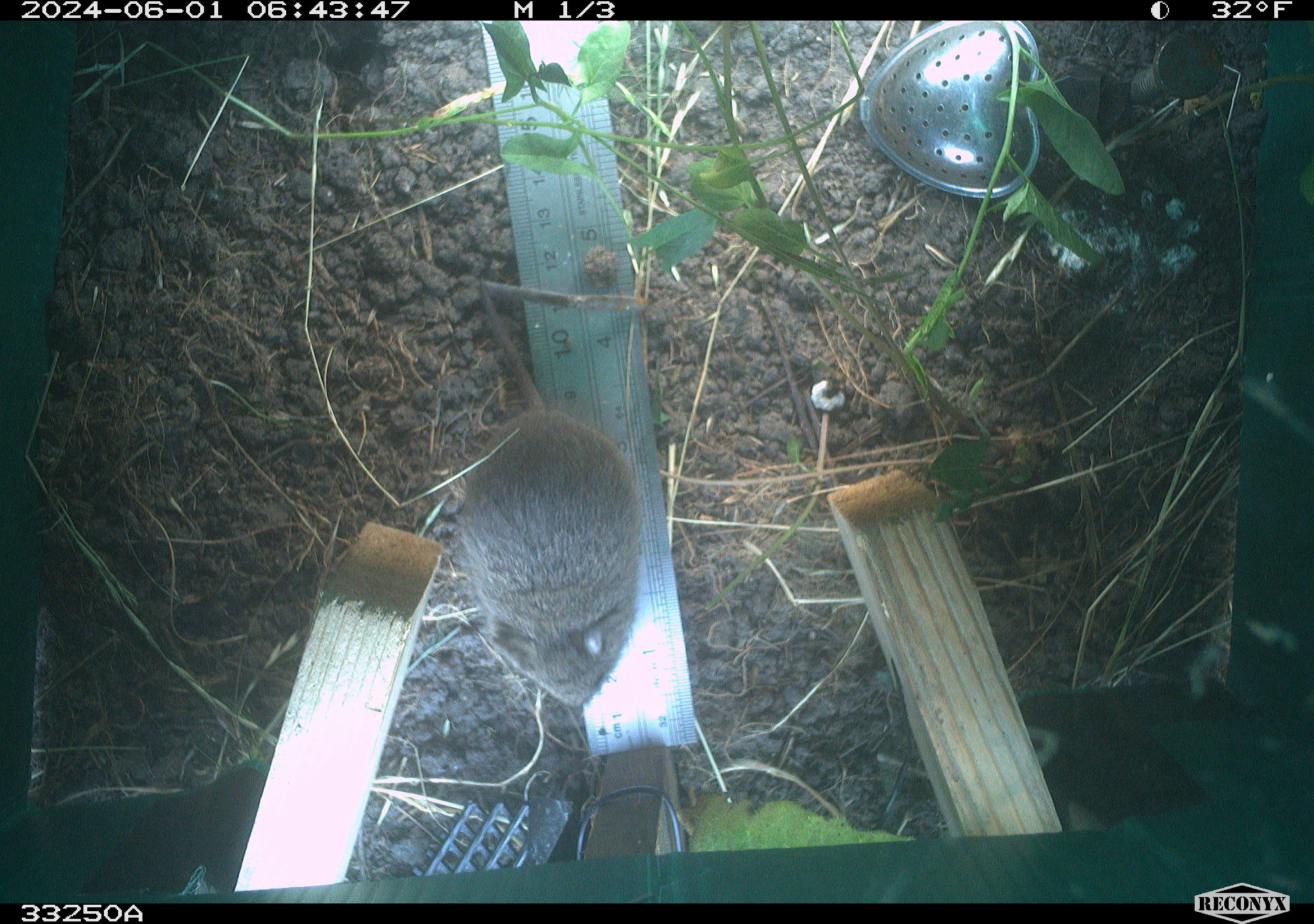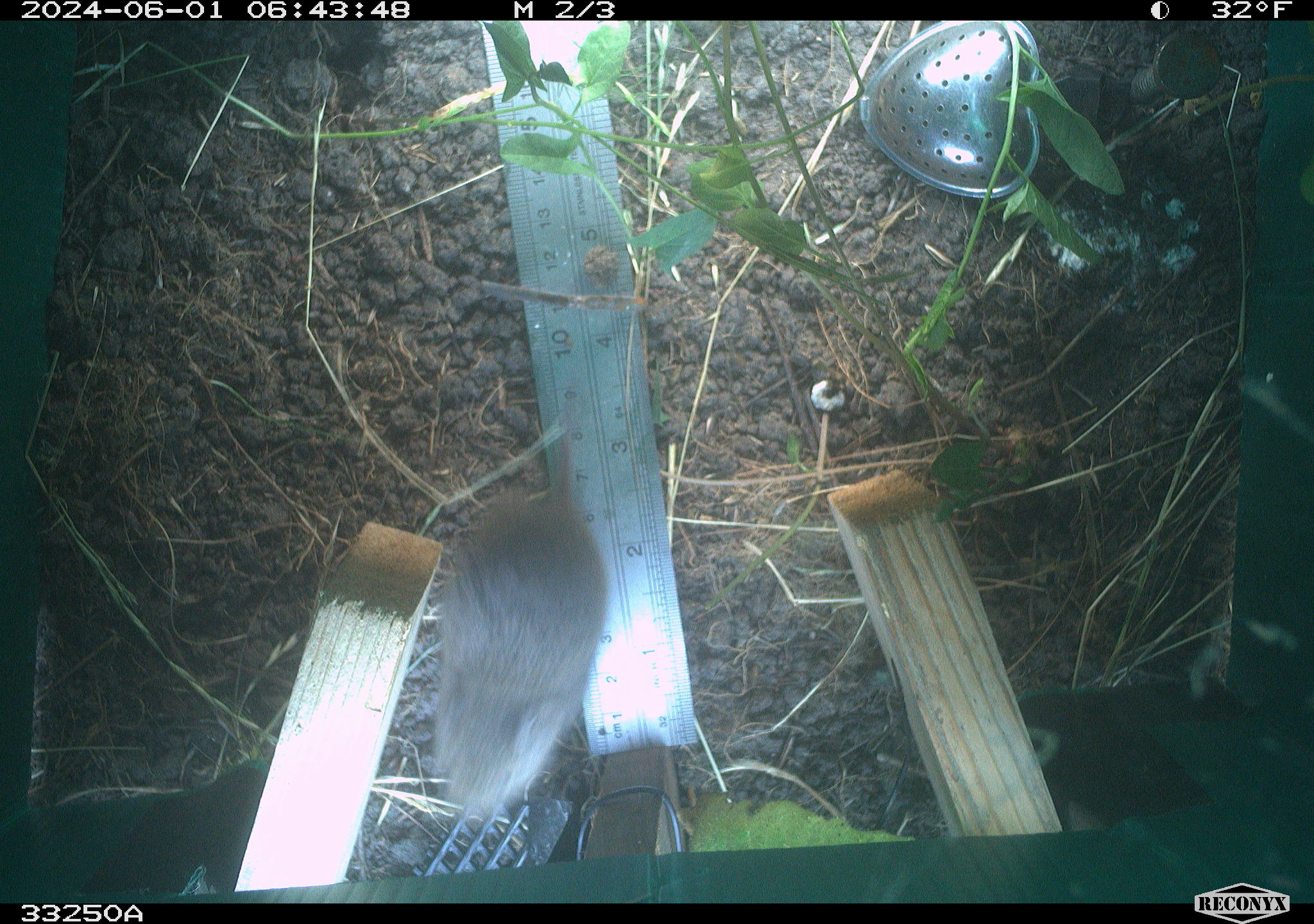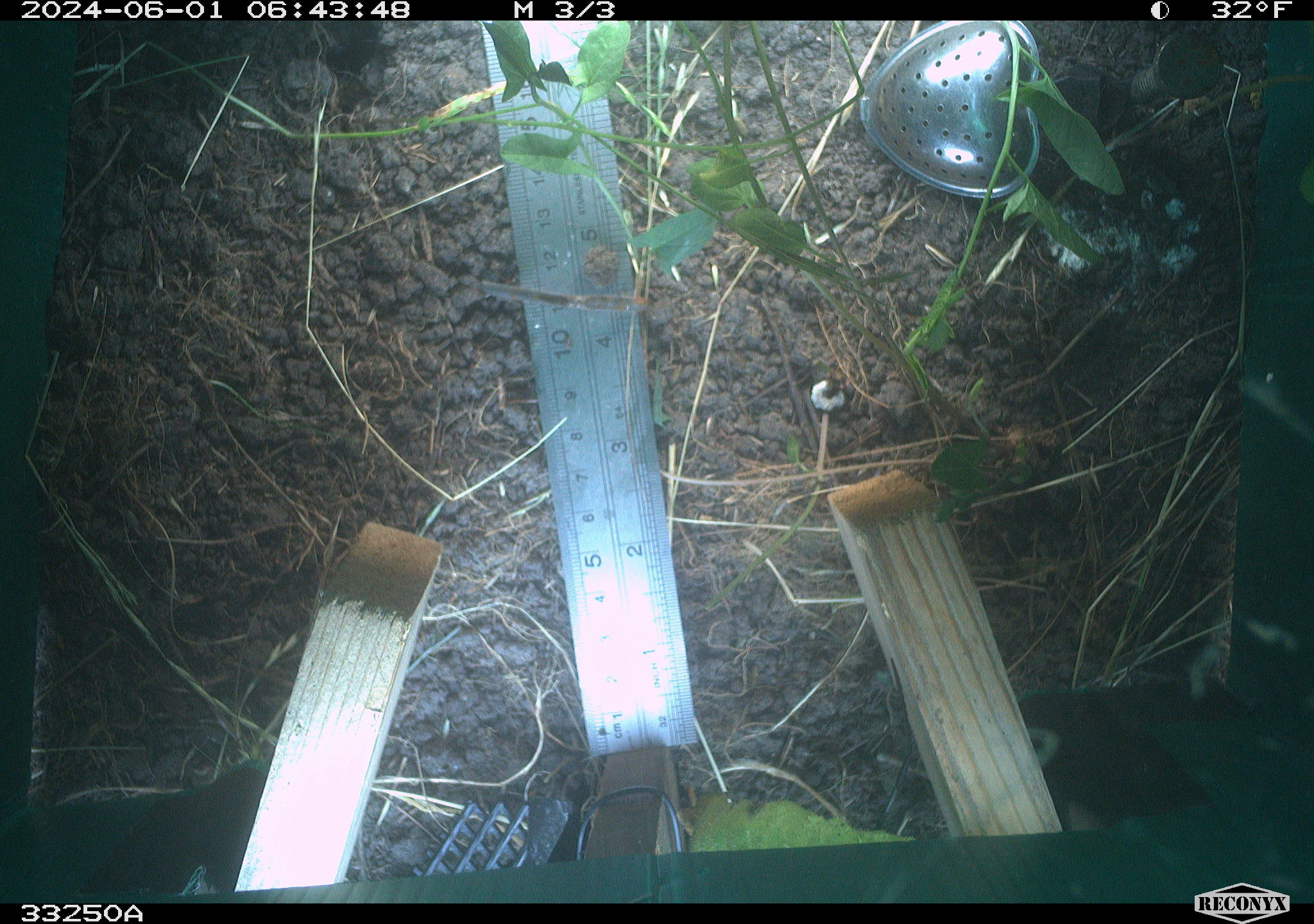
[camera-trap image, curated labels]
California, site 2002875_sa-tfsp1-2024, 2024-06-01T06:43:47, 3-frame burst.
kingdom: Animalia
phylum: Chordata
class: Mammalia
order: Rodentia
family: Cricetidae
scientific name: Arvicolinae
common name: voles, lemmings, and muskrats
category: arvicolinae subfamily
Arvicolinae subfamily (voles, lemmings, and muskrats) (Arvicolinae).